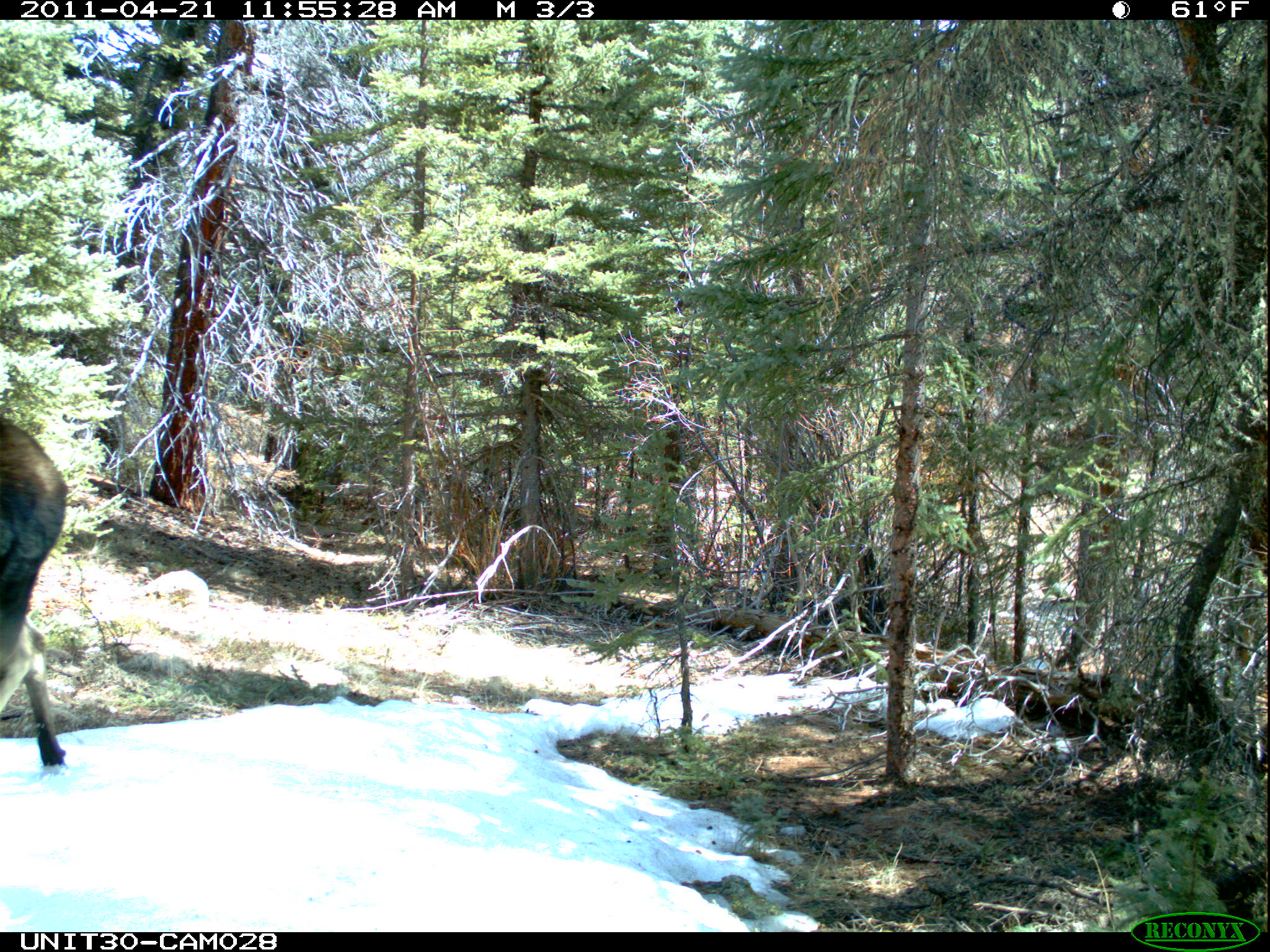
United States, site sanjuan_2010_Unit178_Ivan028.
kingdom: Animalia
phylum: Chordata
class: Mammalia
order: Artiodactyla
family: Cervidae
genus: Alces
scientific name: Alces alces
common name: moose